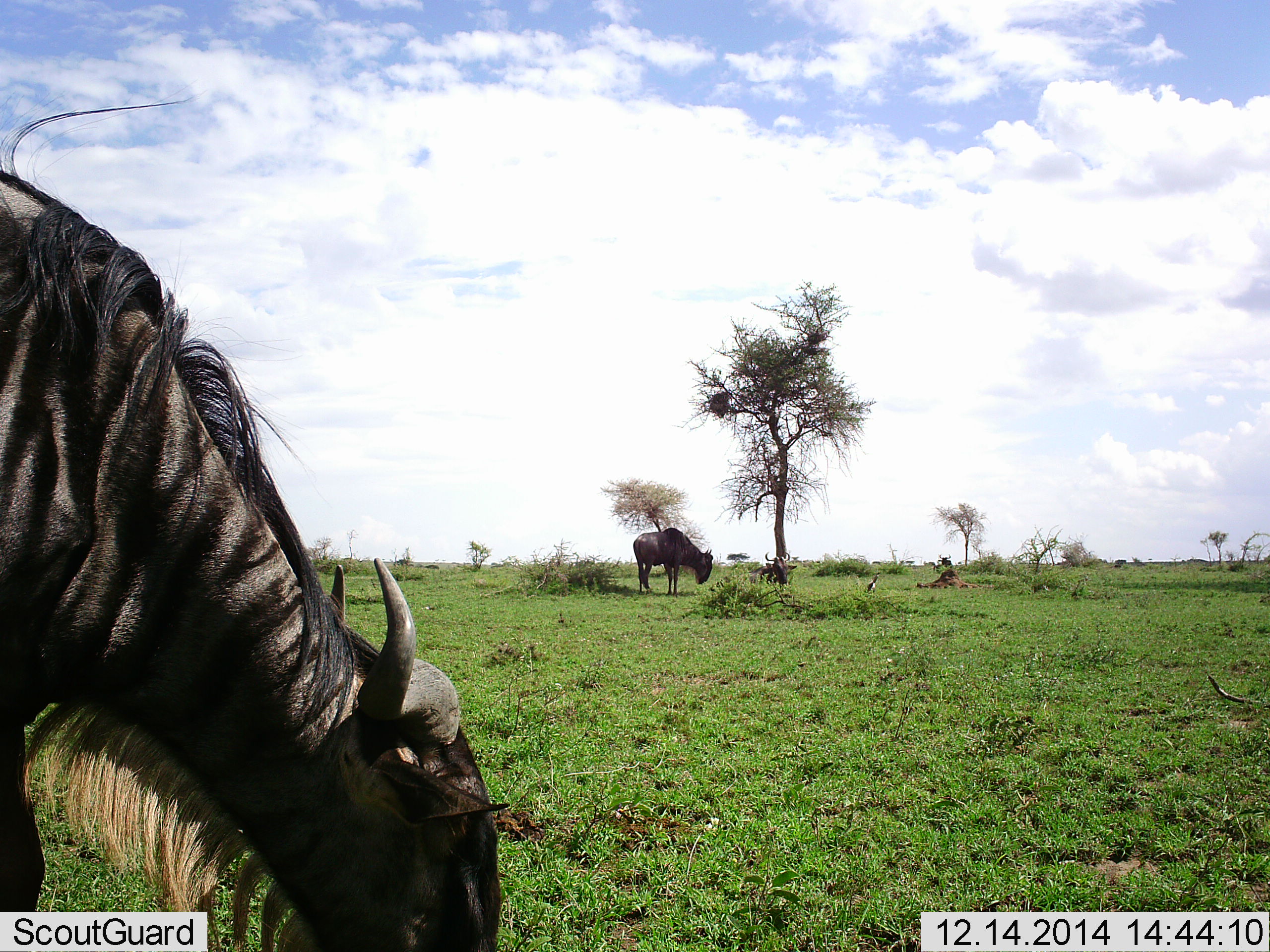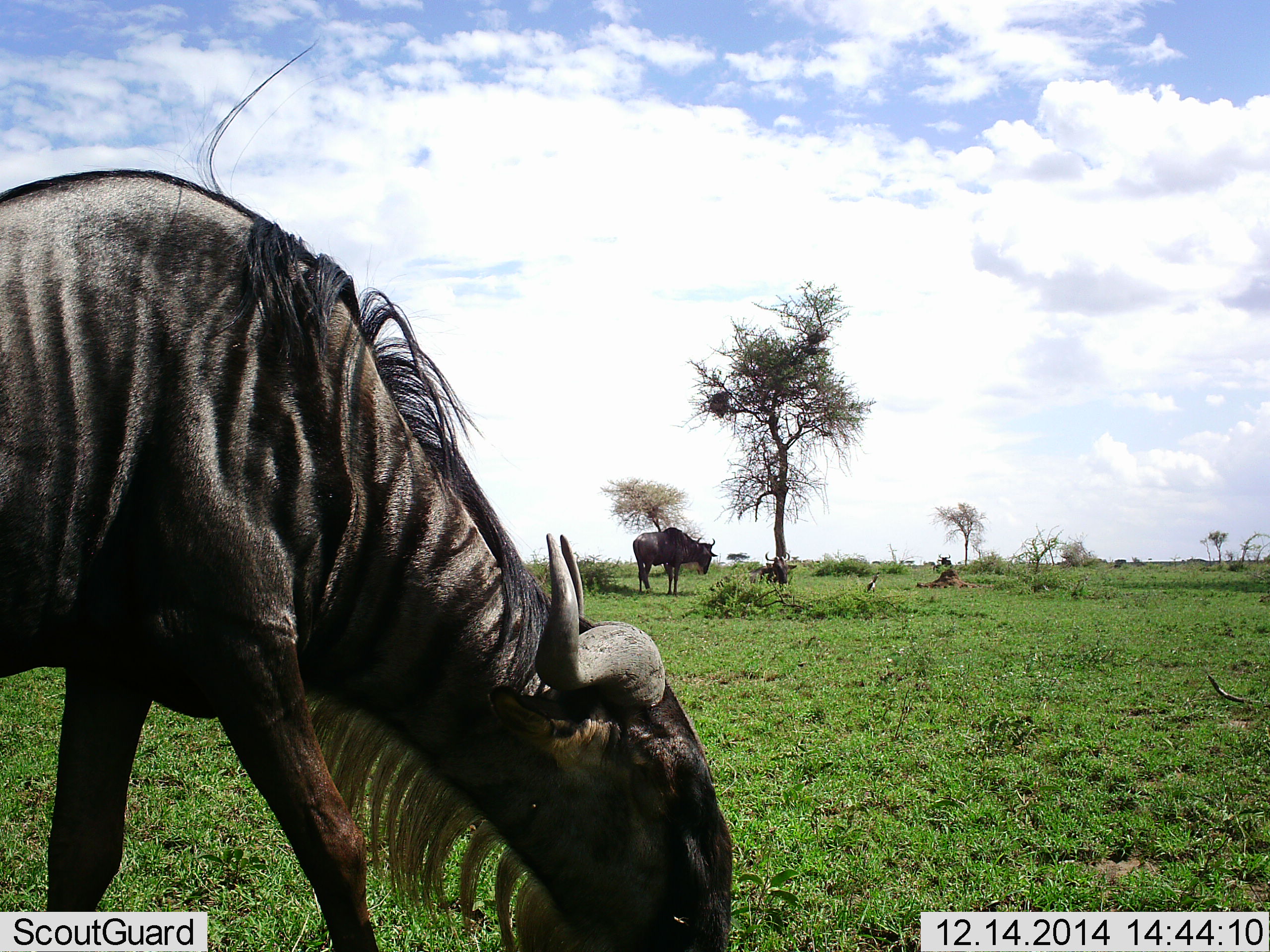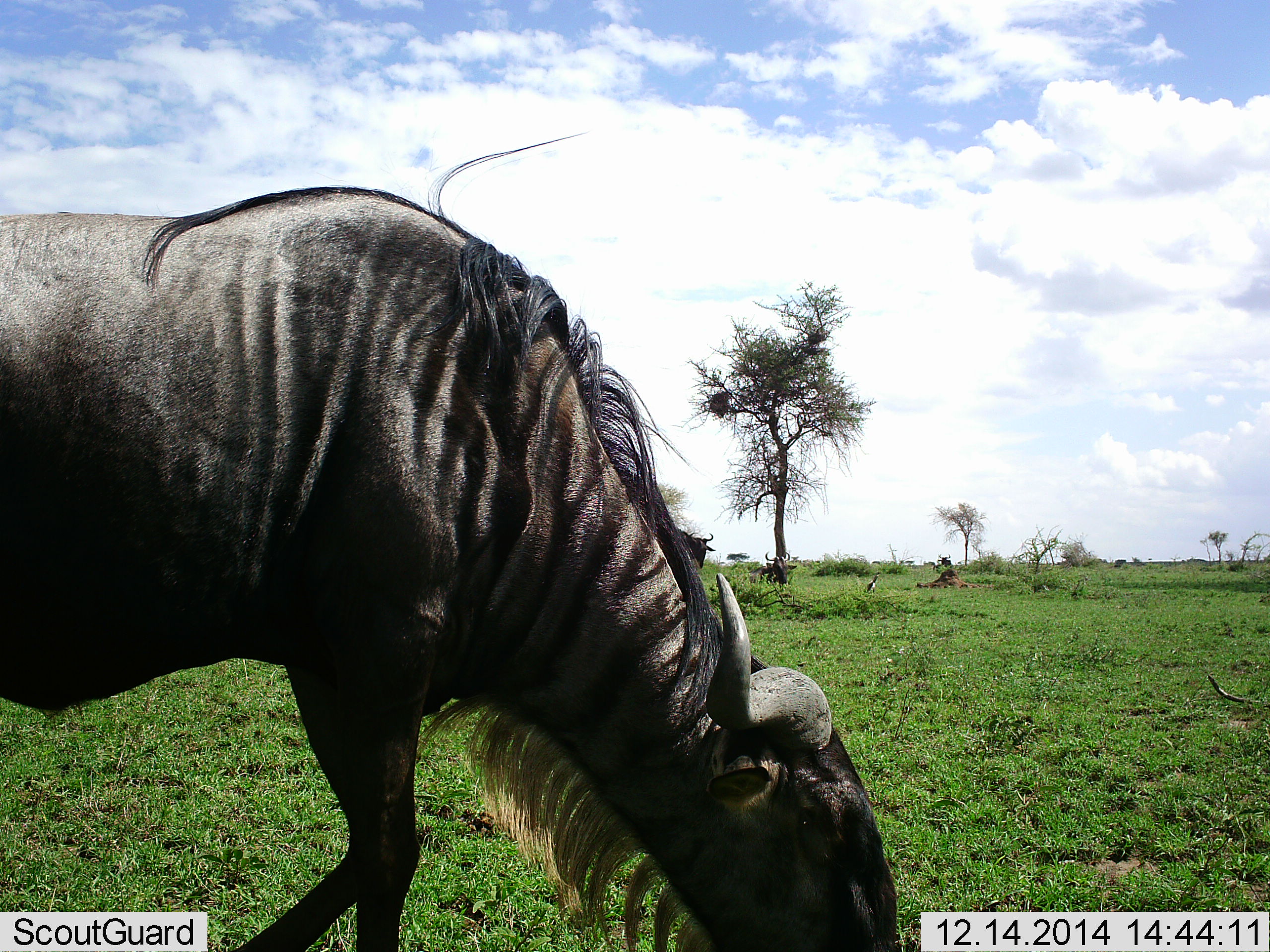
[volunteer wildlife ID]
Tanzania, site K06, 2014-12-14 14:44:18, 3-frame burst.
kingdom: Animalia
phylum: Chordata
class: Mammalia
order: Artiodactyla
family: Bovidae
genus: Connochaetes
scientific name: Connochaetes taurinus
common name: blue wildebeest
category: wildebeest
Wildebeest (blue wildebeest) (Connochaetes taurinus), count 2. Behavior (volunteer vote fractions): standing 40%, resting 0%, moving 30%, interacting 0%. Young present (vote fraction): 0%. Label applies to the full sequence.